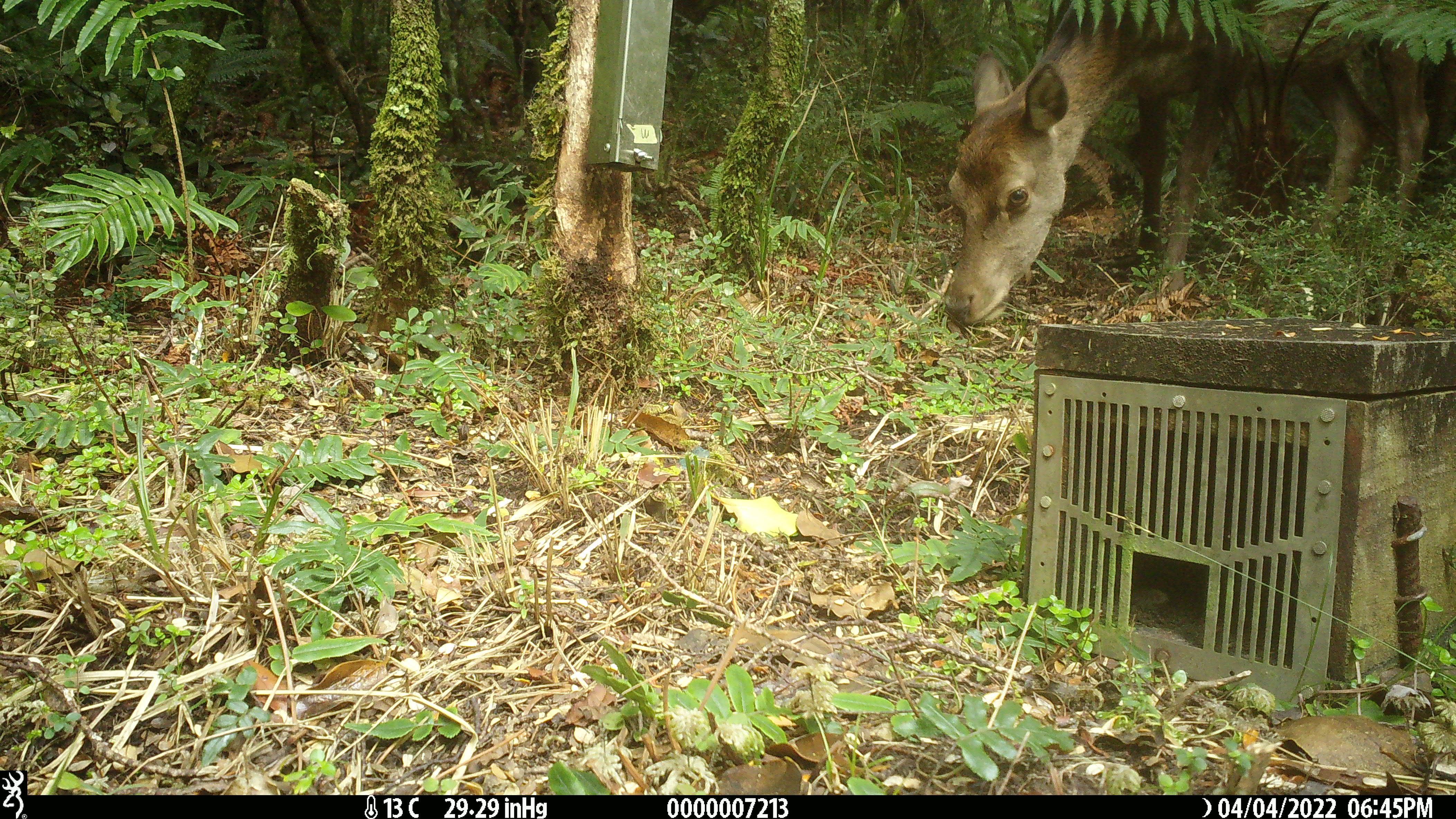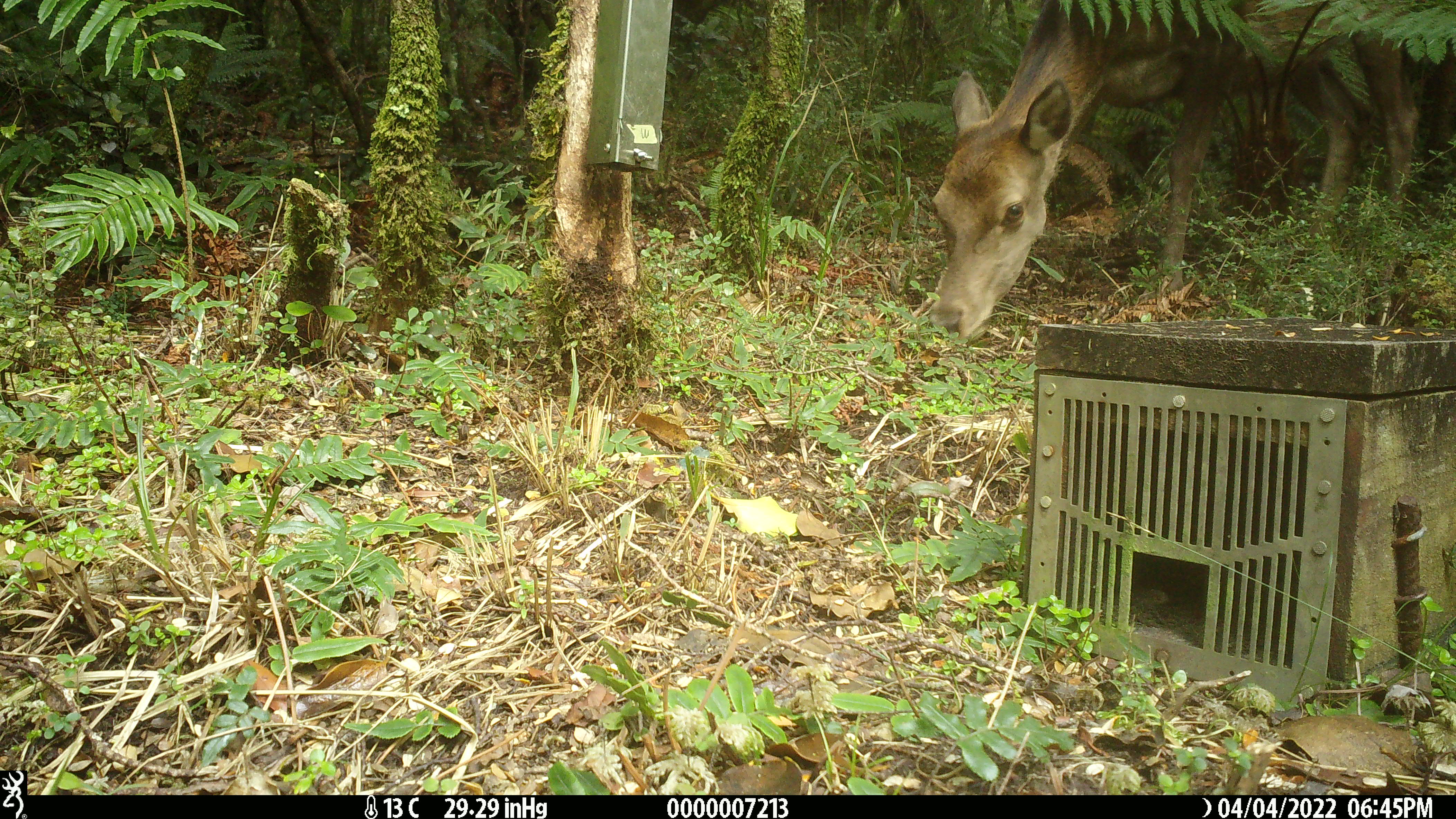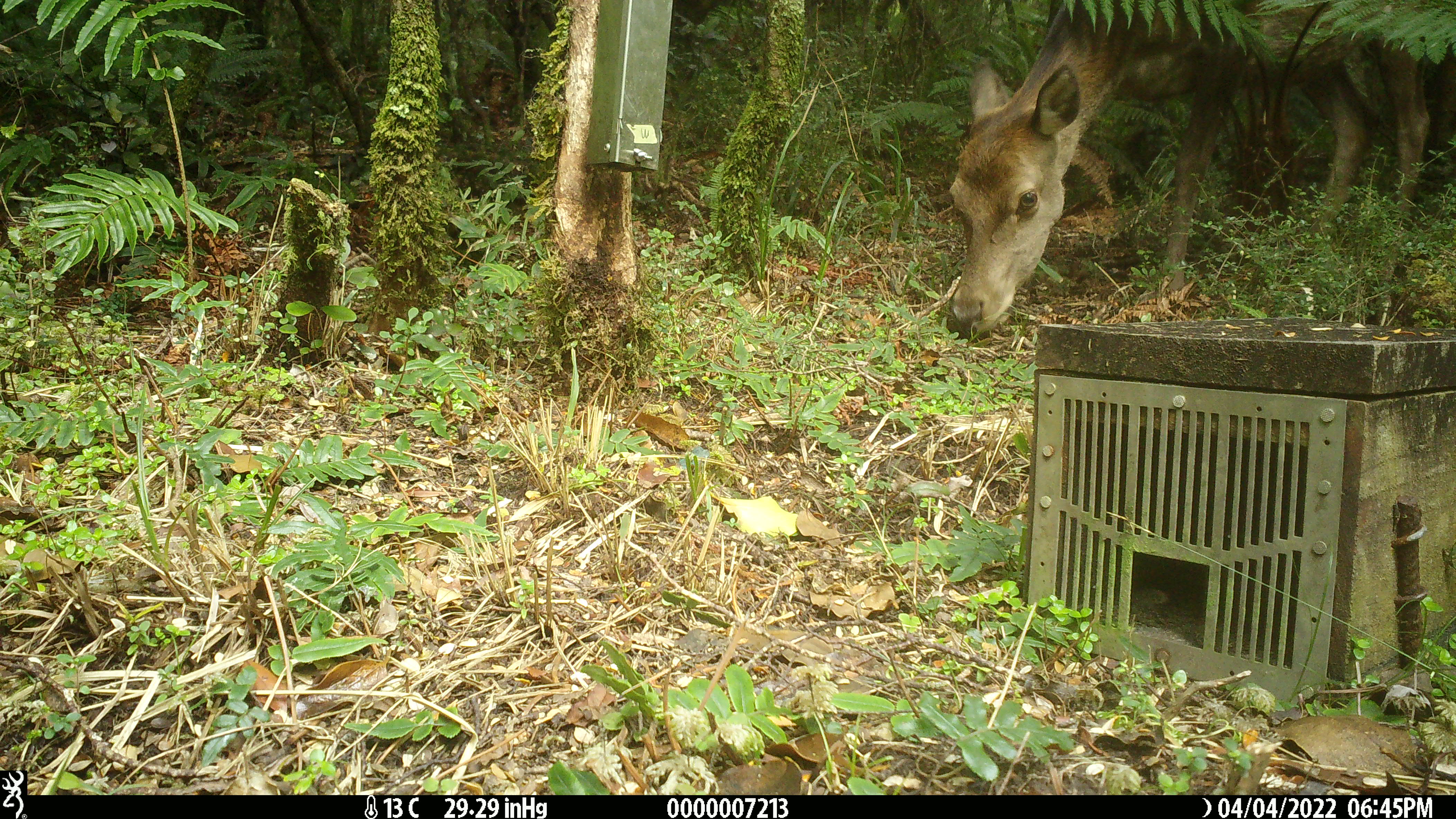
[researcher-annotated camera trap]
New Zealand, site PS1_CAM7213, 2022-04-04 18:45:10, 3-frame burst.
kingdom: Animalia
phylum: Chordata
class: Mammalia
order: Artiodactyla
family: Cervidae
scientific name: Cervidae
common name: deer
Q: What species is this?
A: Deer (Cervidae).